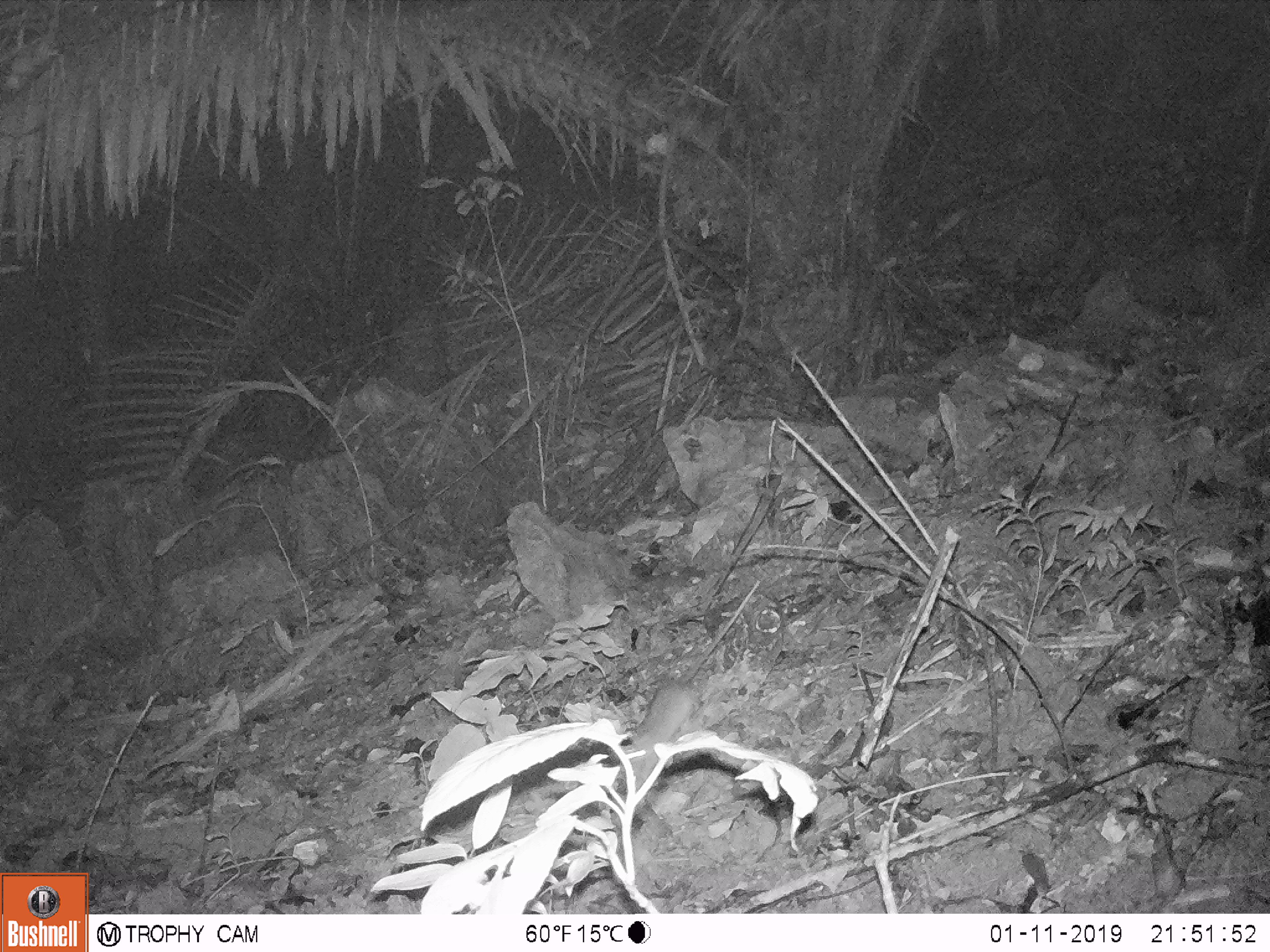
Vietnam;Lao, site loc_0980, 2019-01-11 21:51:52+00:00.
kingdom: Animalia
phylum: Chordata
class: Mammalia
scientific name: Mammalia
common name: mammal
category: unidentified small mammal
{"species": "unidentified small mammal (mammal) (Mammalia)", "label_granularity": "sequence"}